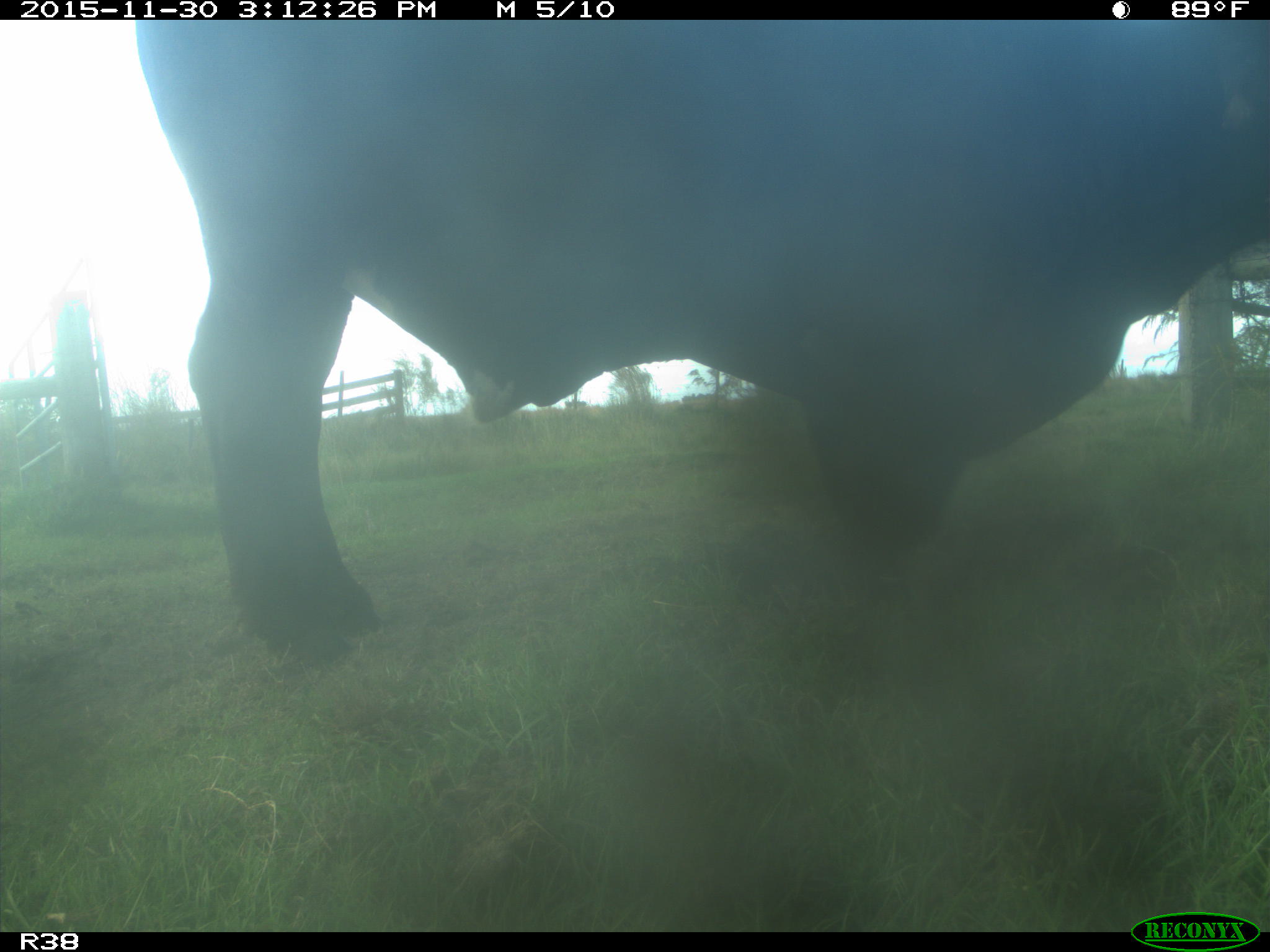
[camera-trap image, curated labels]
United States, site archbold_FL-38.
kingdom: Animalia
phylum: Chordata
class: Mammalia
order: Artiodactyla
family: Bovidae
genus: Bos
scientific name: Bos taurus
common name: domestic cow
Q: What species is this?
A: Bos taurus (domestic cow).